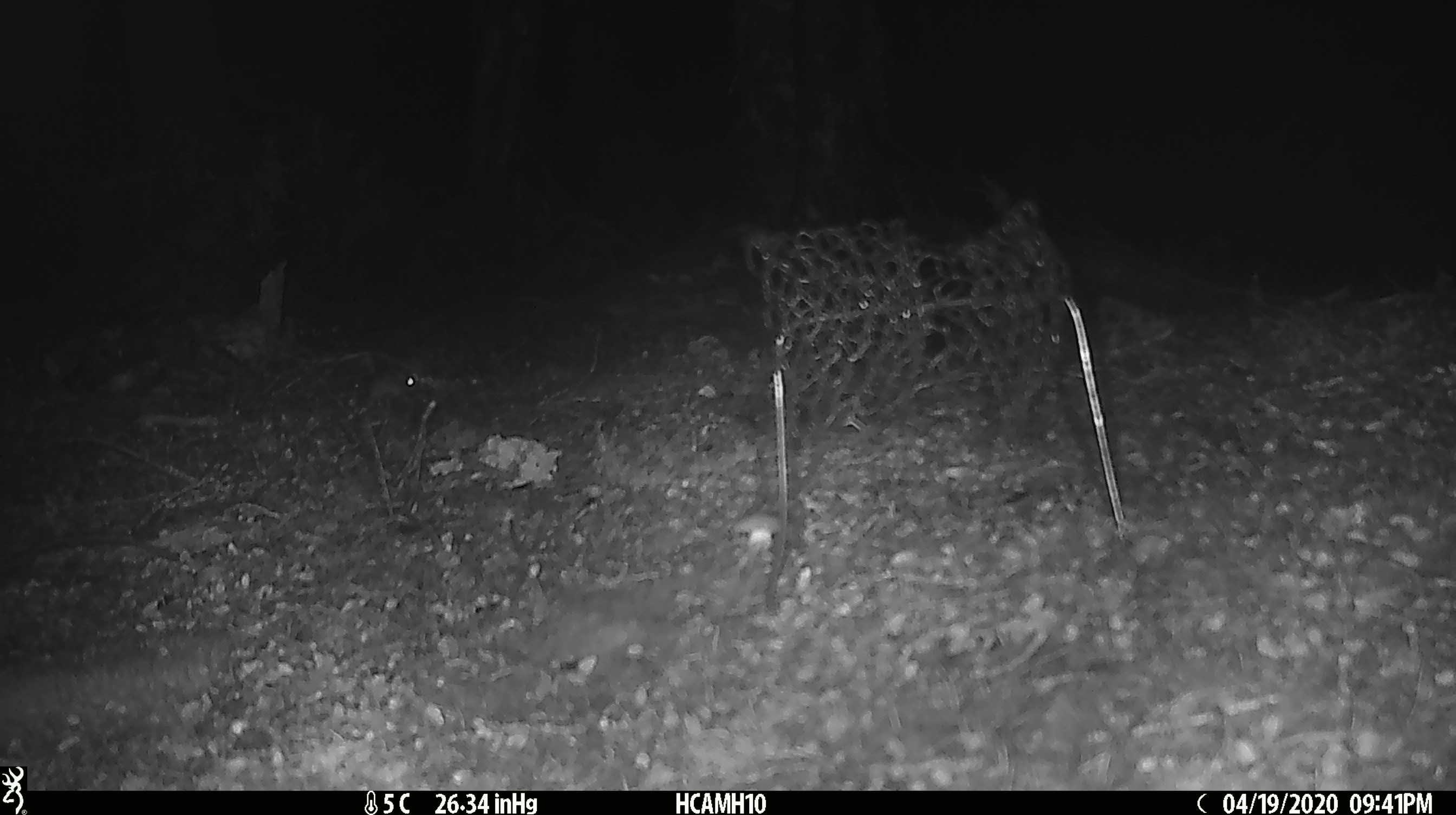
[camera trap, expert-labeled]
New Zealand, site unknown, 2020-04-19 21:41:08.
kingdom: Animalia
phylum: Chordata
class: Mammalia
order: Rodentia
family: Muridae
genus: Mus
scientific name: Mus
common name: mouse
Mouse (Mus).